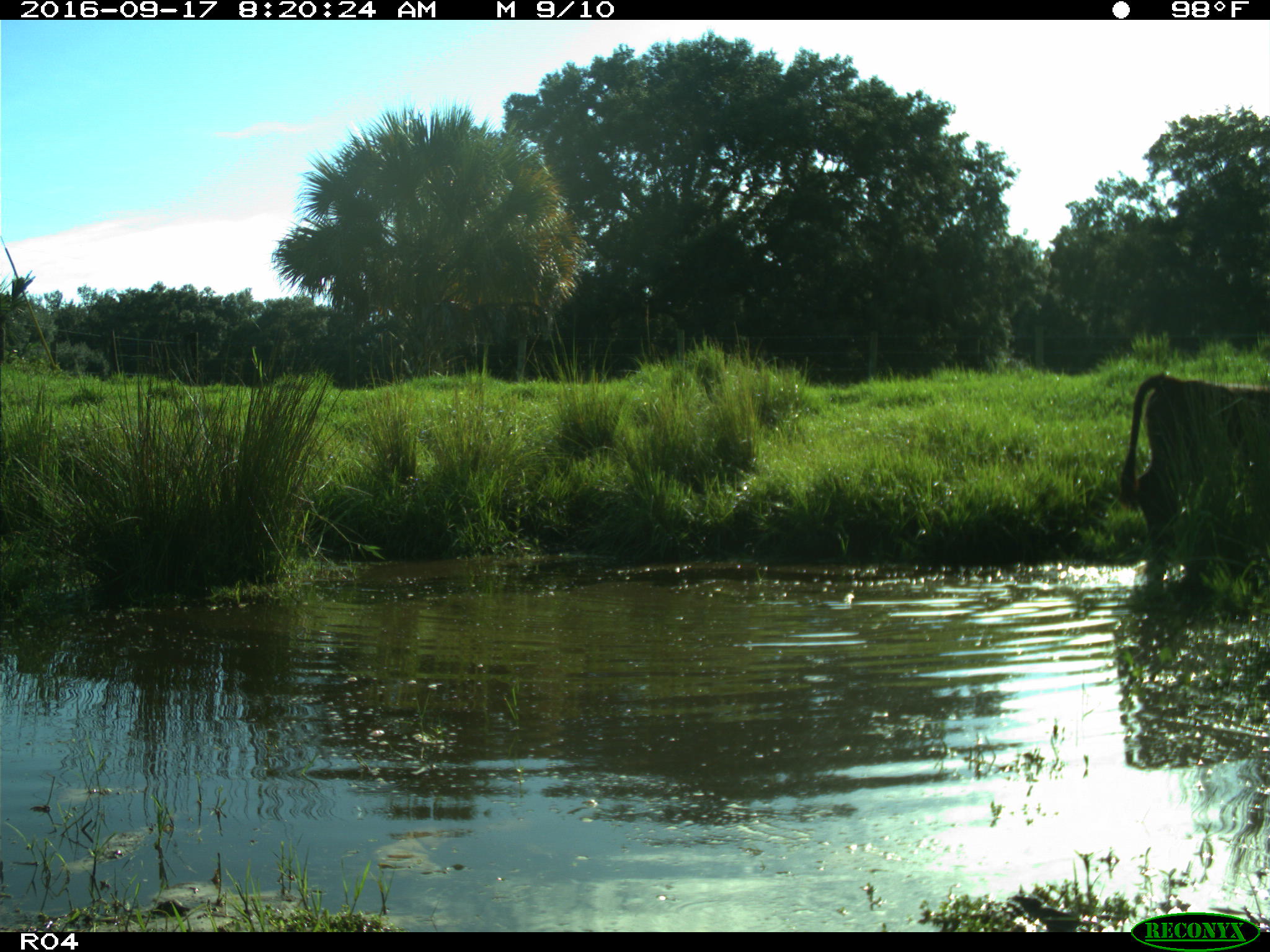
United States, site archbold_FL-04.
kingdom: Animalia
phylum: Chordata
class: Mammalia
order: Artiodactyla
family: Bovidae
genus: Bos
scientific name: Bos taurus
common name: domestic cow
Bos taurus (domestic cow).